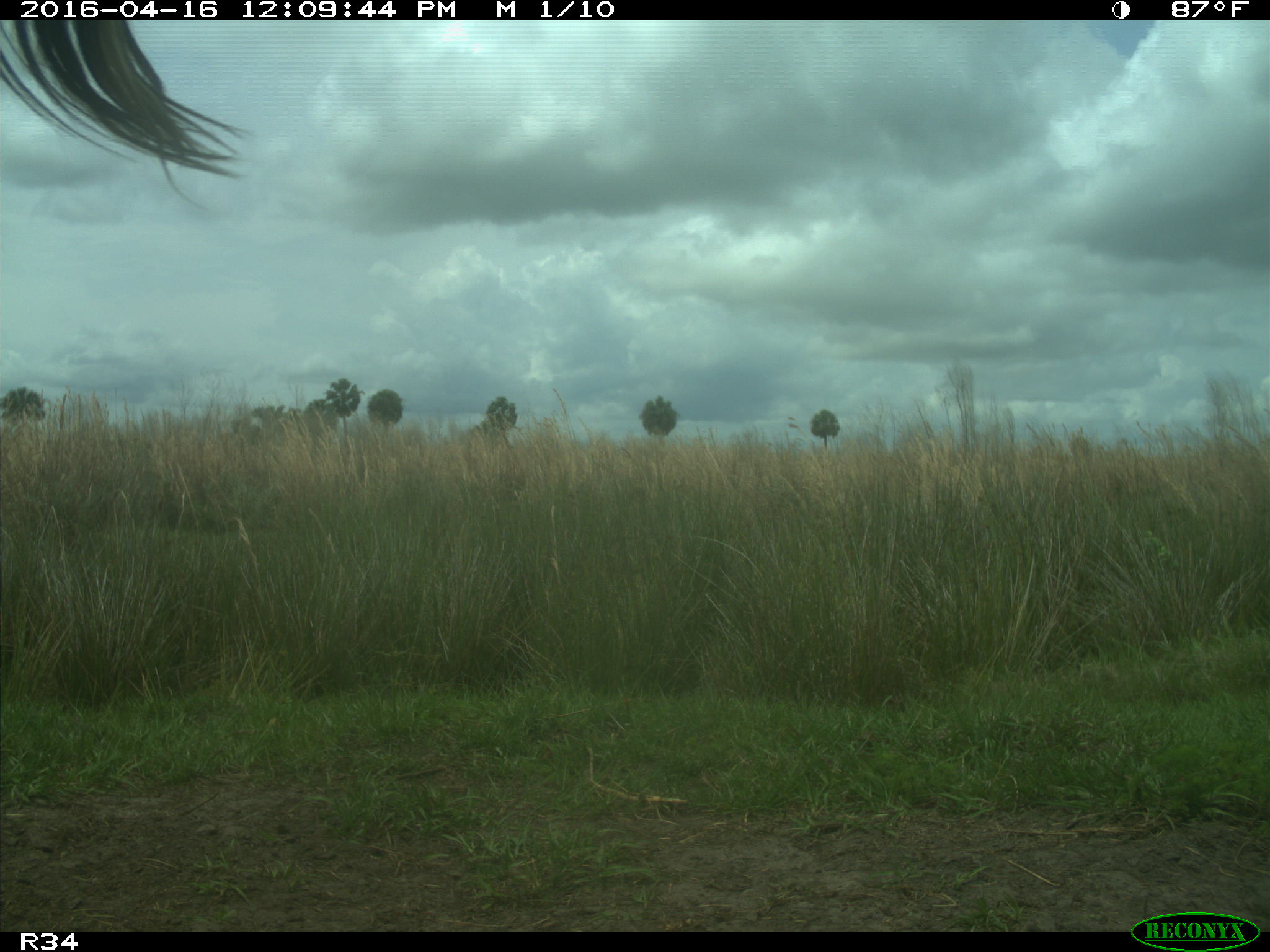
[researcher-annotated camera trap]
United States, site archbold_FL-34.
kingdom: Animalia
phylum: Chordata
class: Mammalia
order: Artiodactyla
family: Bovidae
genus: Bos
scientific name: Bos taurus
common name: domestic cow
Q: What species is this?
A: Bos taurus (domestic cow).